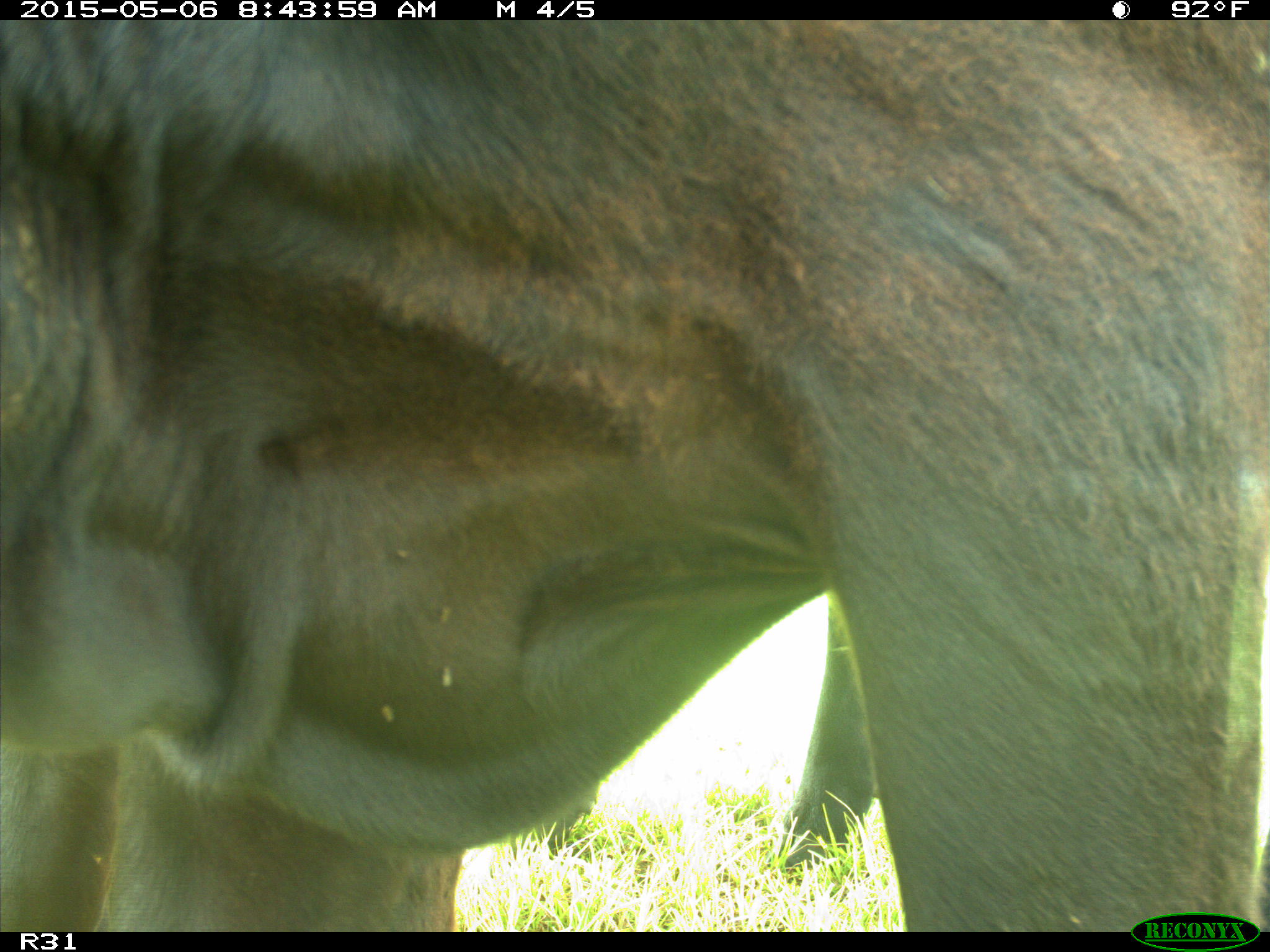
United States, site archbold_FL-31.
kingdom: Animalia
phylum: Chordata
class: Mammalia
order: Artiodactyla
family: Bovidae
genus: Bos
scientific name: Bos taurus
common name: domestic cow